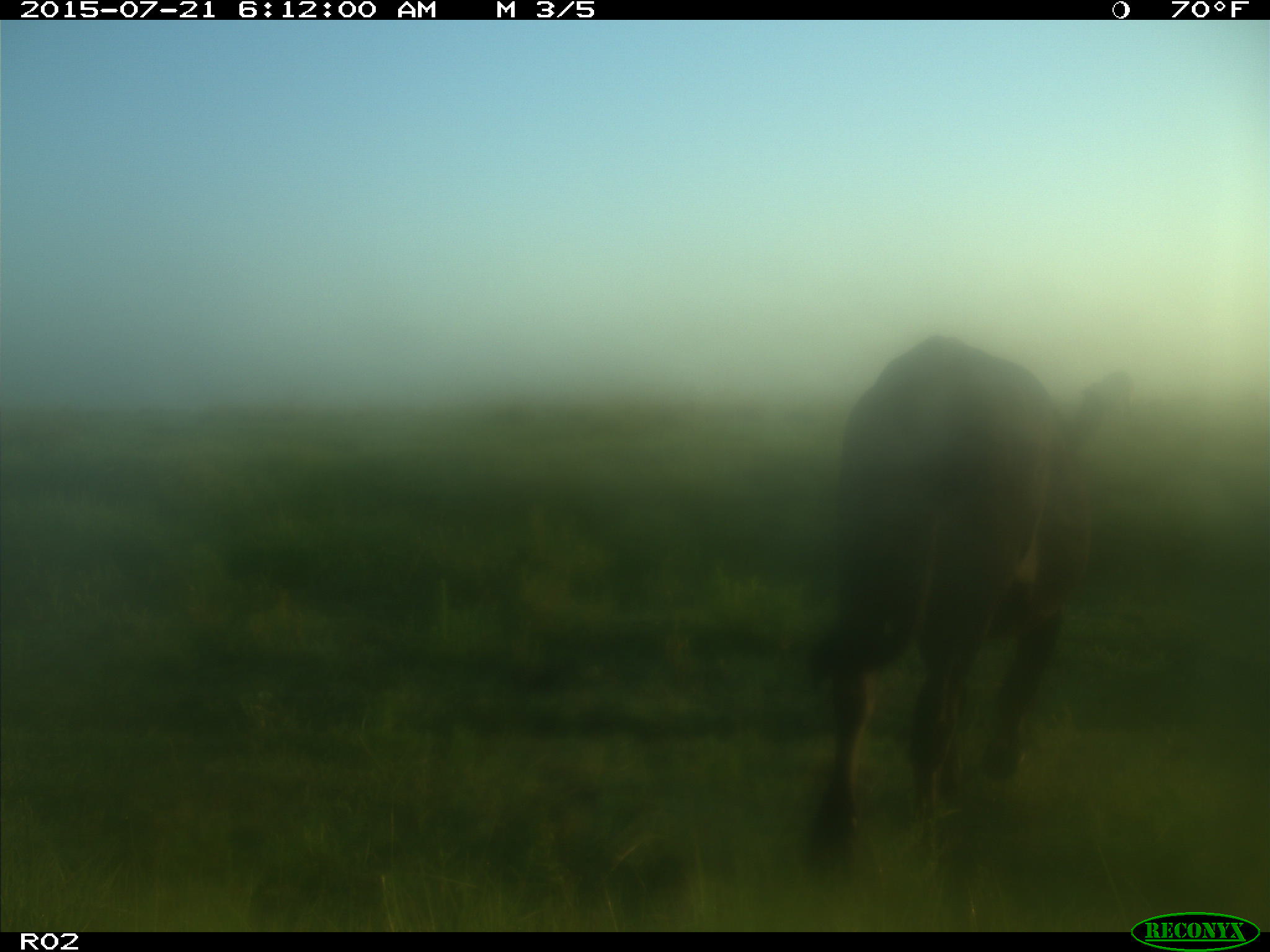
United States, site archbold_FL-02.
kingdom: Animalia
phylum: Chordata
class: Mammalia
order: Artiodactyla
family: Bovidae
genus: Bos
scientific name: Bos taurus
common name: domestic cow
Bos taurus (domestic cow).